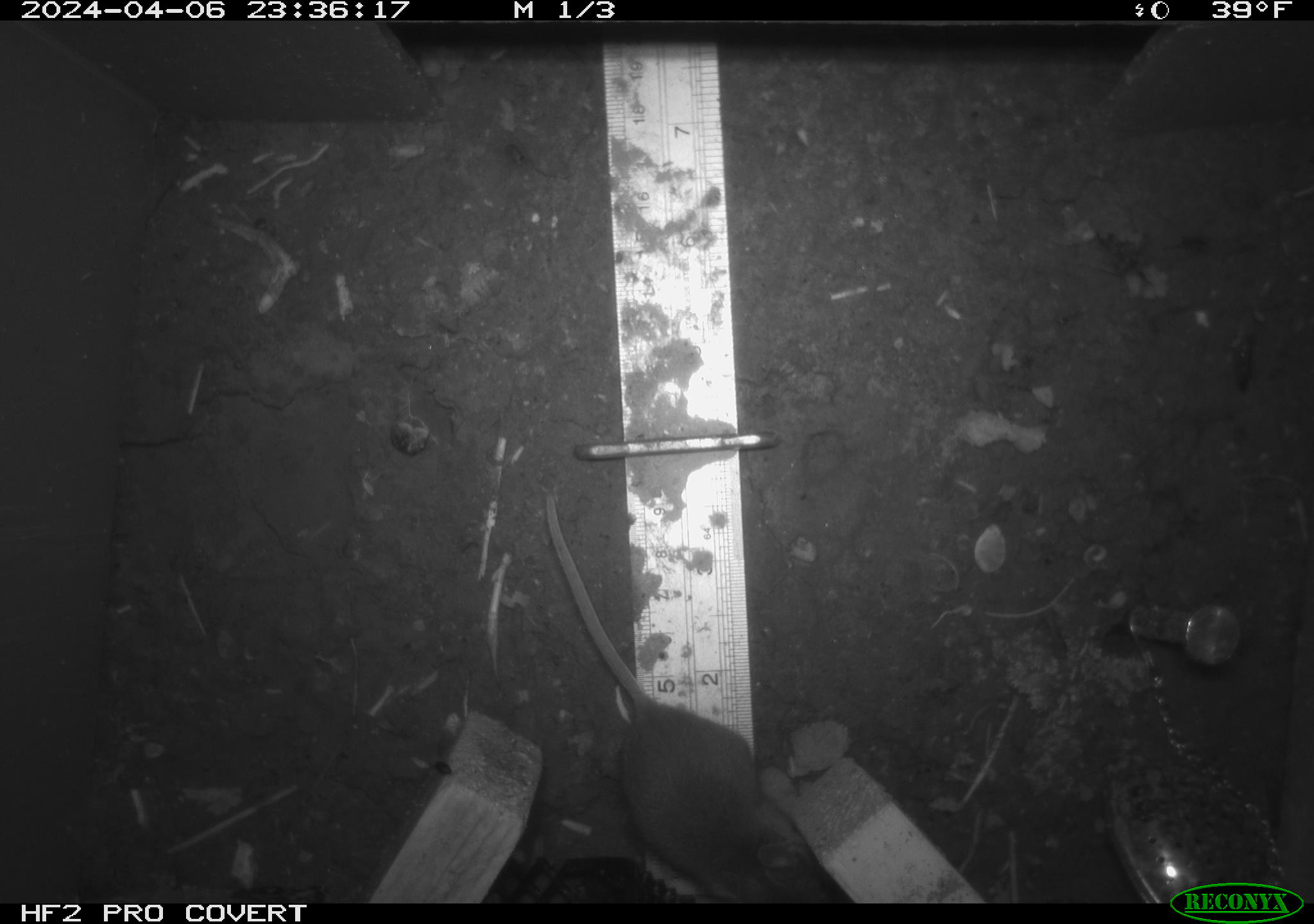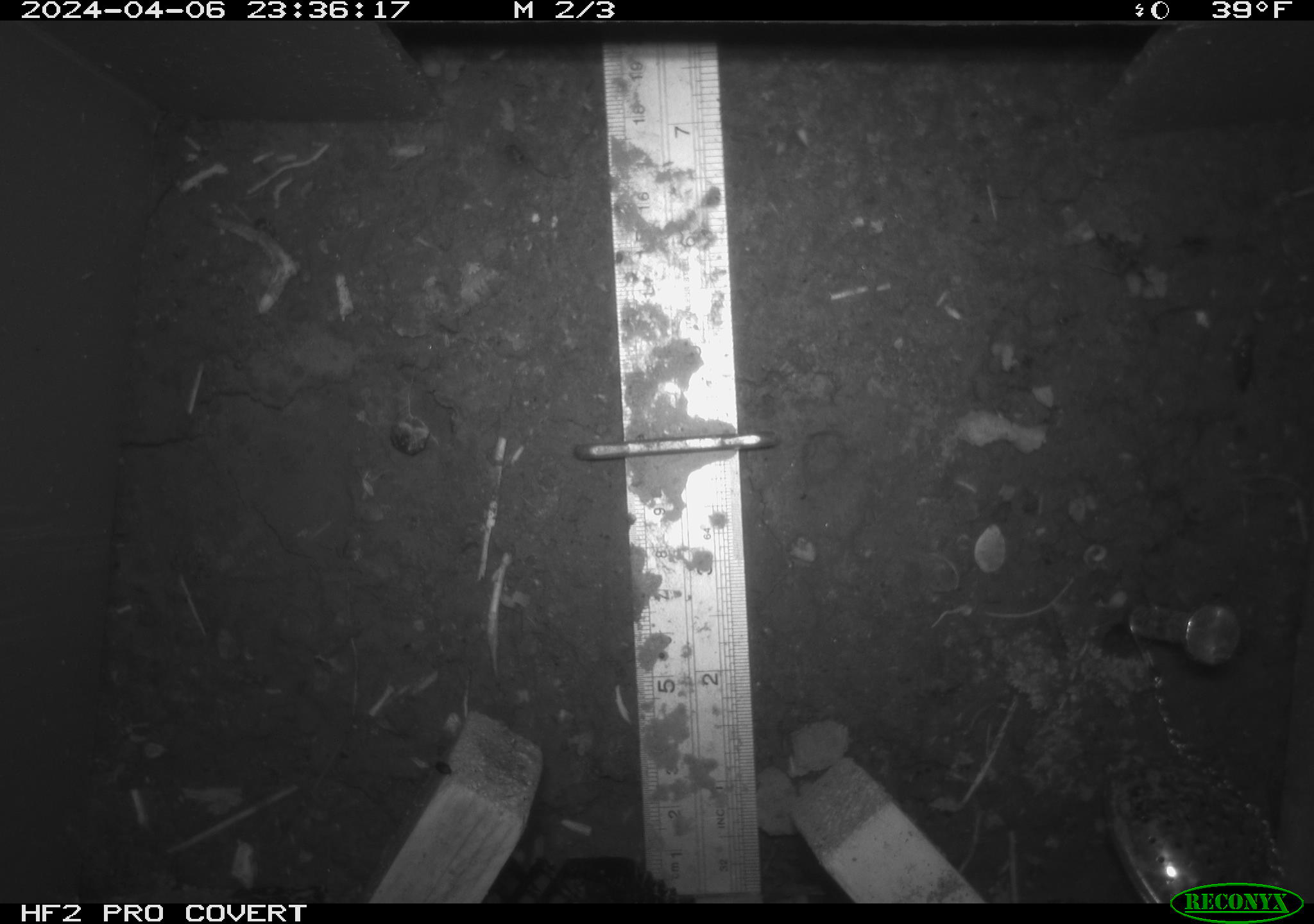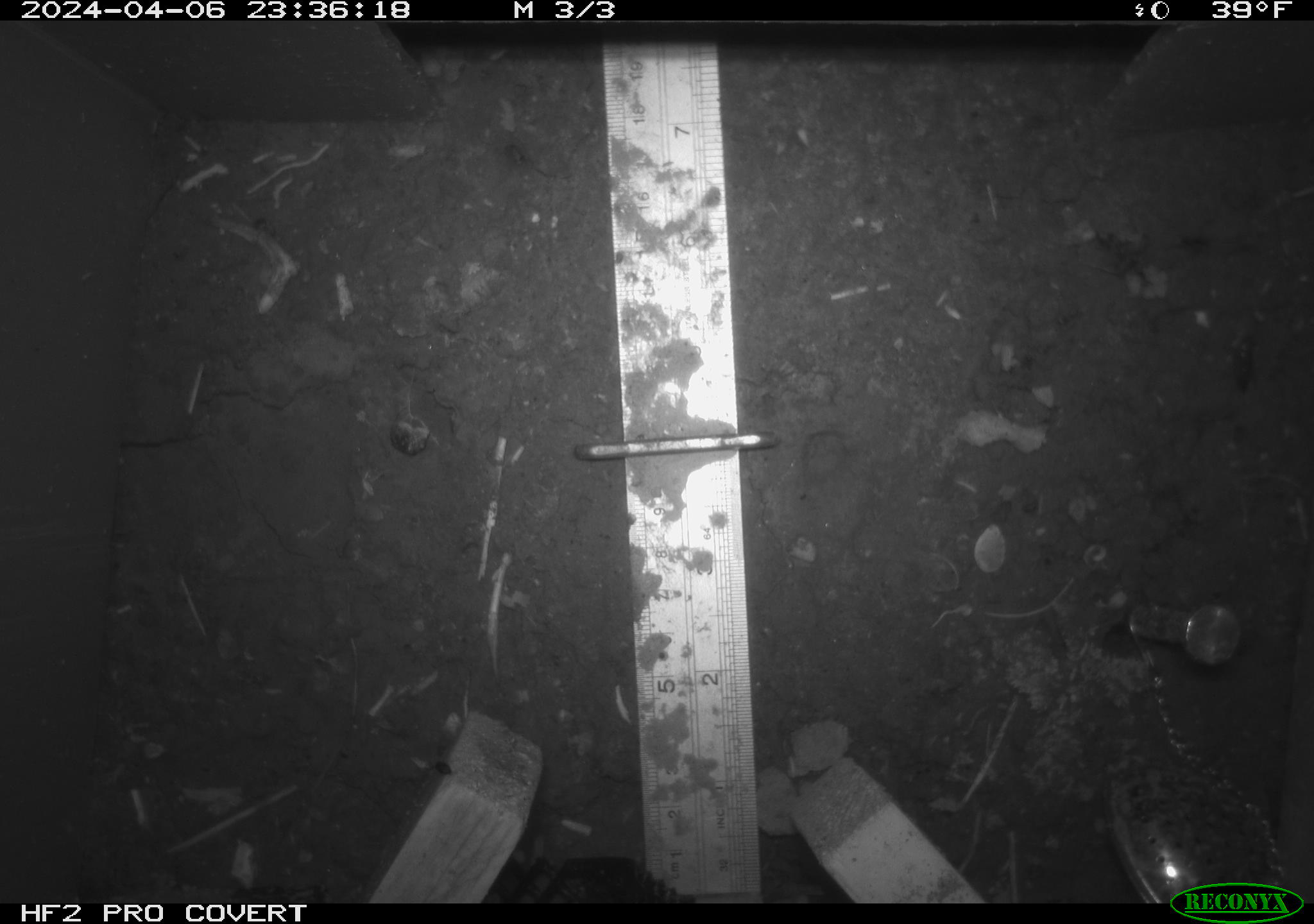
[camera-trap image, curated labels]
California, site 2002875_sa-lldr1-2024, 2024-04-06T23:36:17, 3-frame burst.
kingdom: Animalia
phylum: Chordata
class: Mammalia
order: Rodentia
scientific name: Rodentia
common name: mouse species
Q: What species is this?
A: Mouse species (Rodentia).